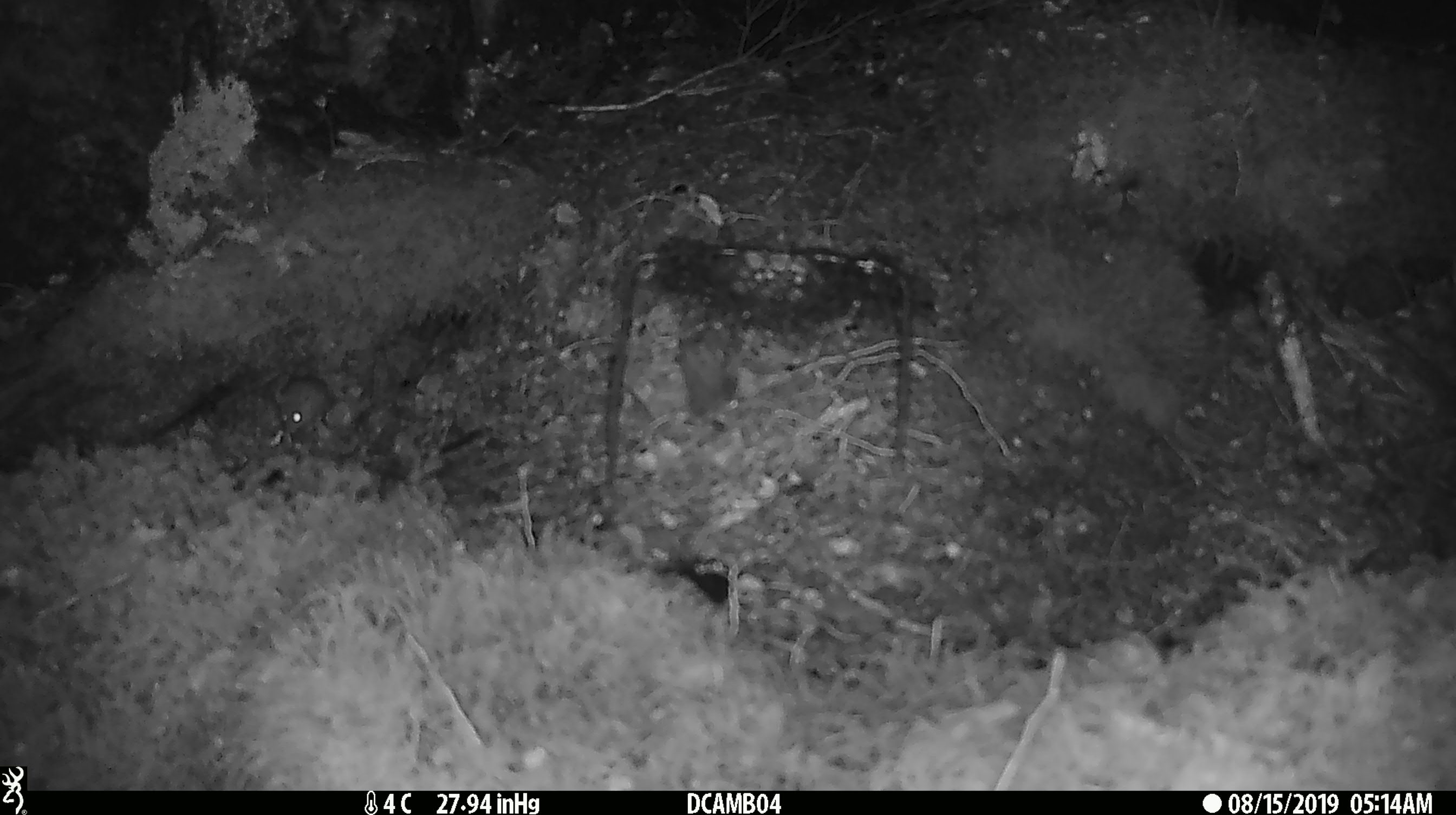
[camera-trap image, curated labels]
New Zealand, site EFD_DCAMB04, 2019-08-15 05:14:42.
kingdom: Animalia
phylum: Chordata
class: Mammalia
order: Rodentia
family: Muridae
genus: Mus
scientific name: Mus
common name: mouse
Mouse (Mus).